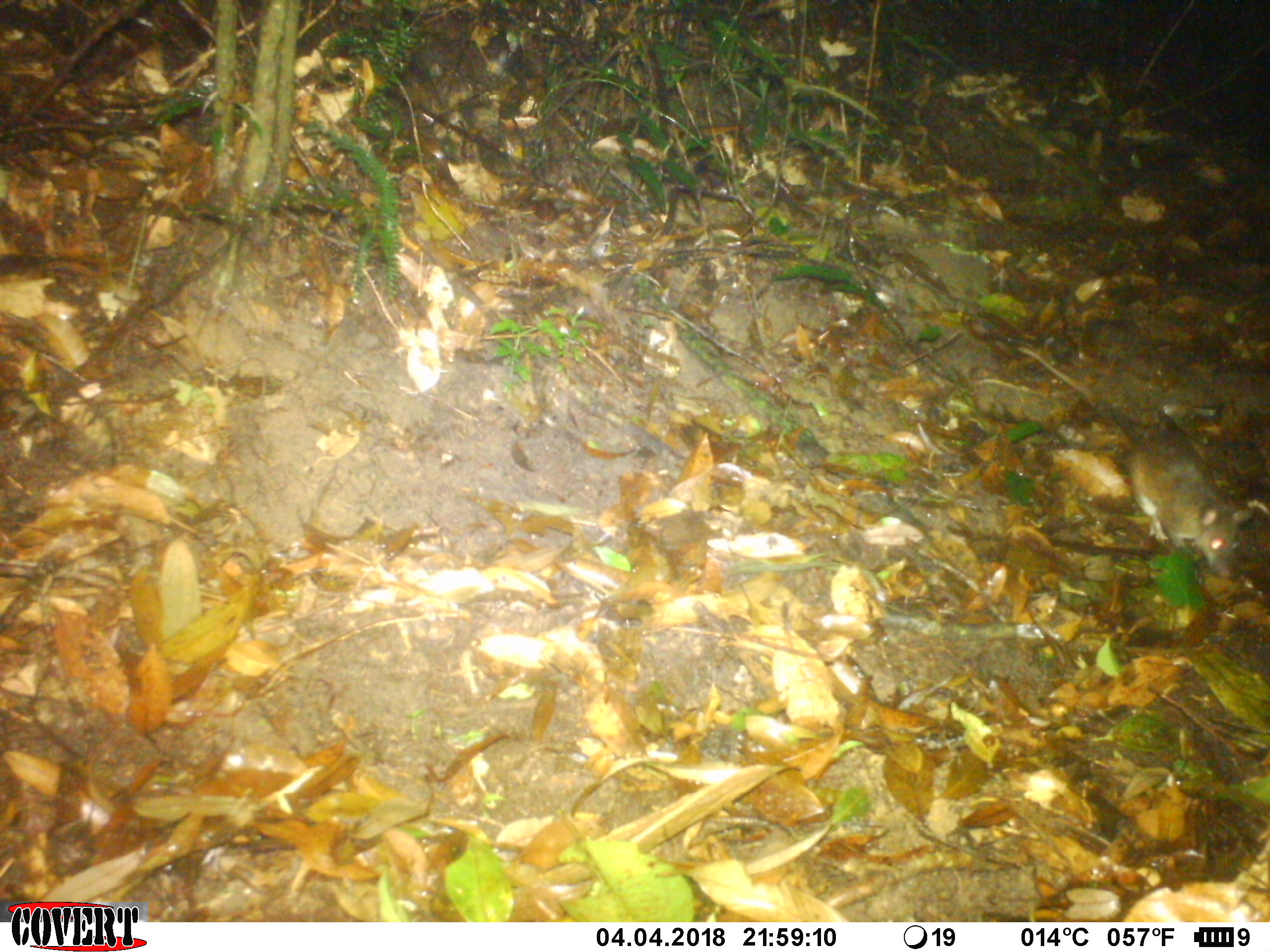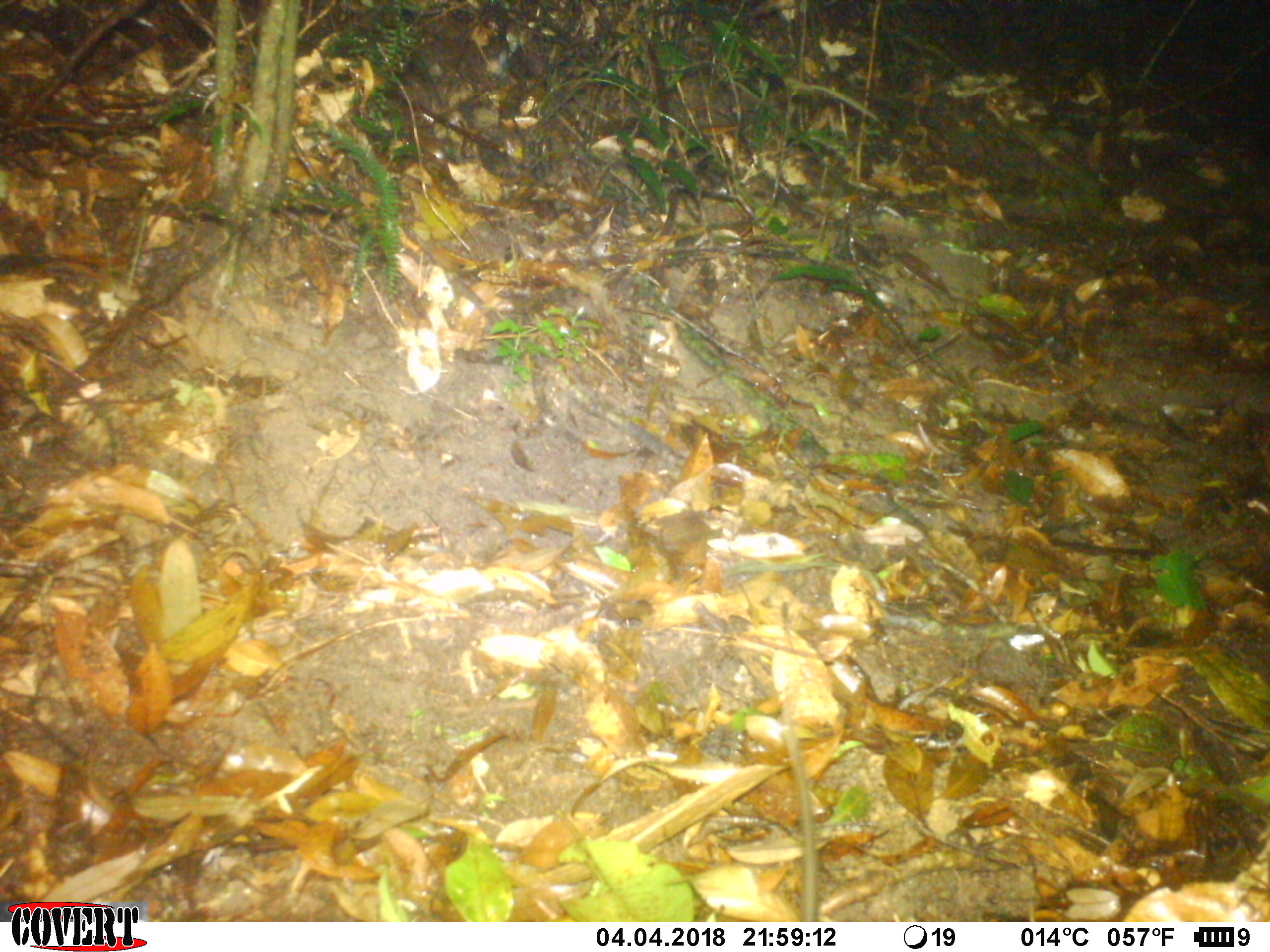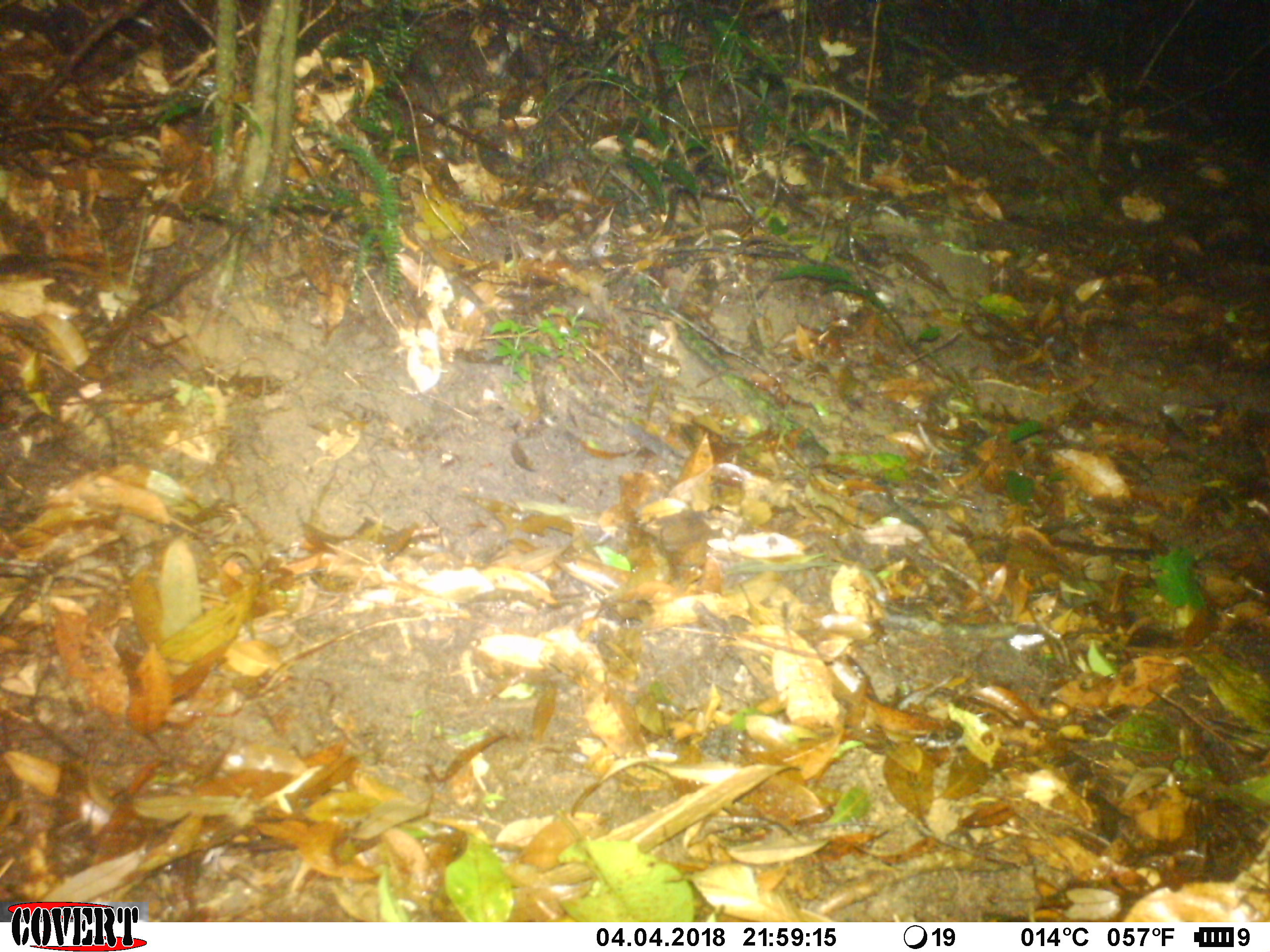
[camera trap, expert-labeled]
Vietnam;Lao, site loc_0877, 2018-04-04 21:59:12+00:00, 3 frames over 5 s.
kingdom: Animalia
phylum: Chordata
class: Mammalia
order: Rodentia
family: Muridae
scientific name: Muridae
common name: old-world mice and rats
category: unidentified murid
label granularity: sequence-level